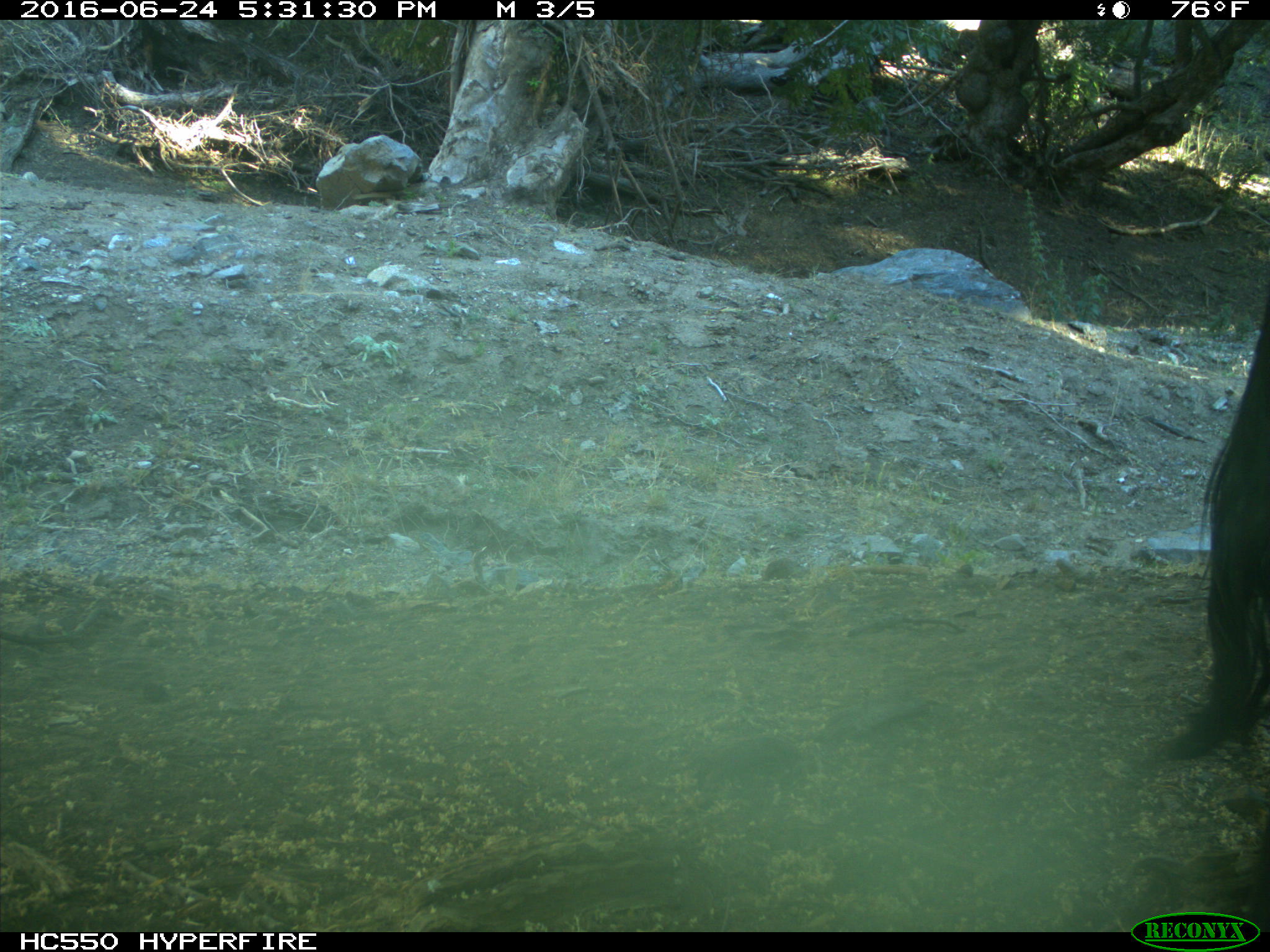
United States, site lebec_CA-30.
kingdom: Animalia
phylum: Chordata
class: Mammalia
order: Artiodactyla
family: Bovidae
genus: Bos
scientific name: Bos taurus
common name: domestic cow